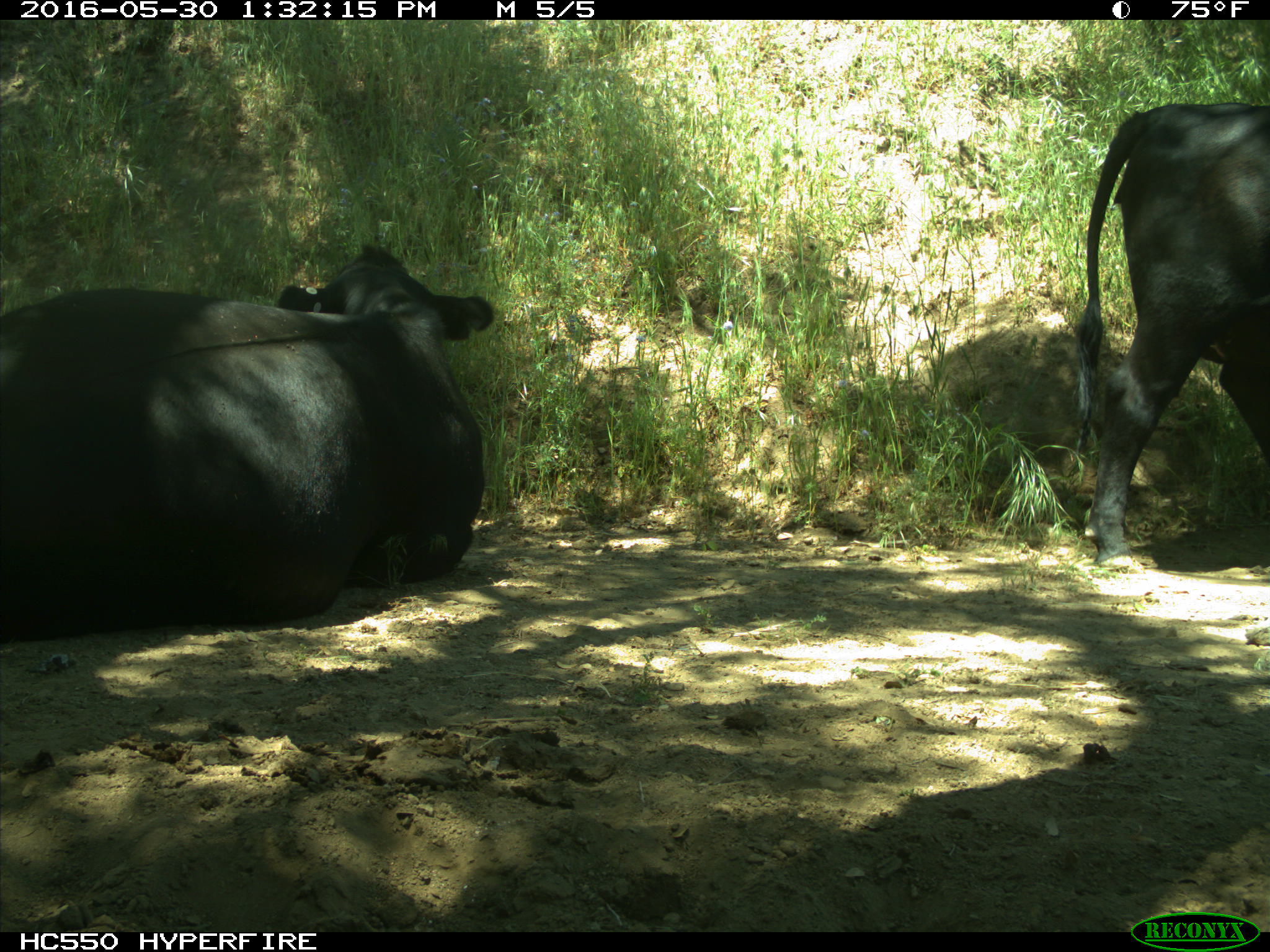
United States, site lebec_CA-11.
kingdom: Animalia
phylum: Chordata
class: Mammalia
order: Artiodactyla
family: Bovidae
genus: Bos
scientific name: Bos taurus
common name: domestic cow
Bos taurus (domestic cow).